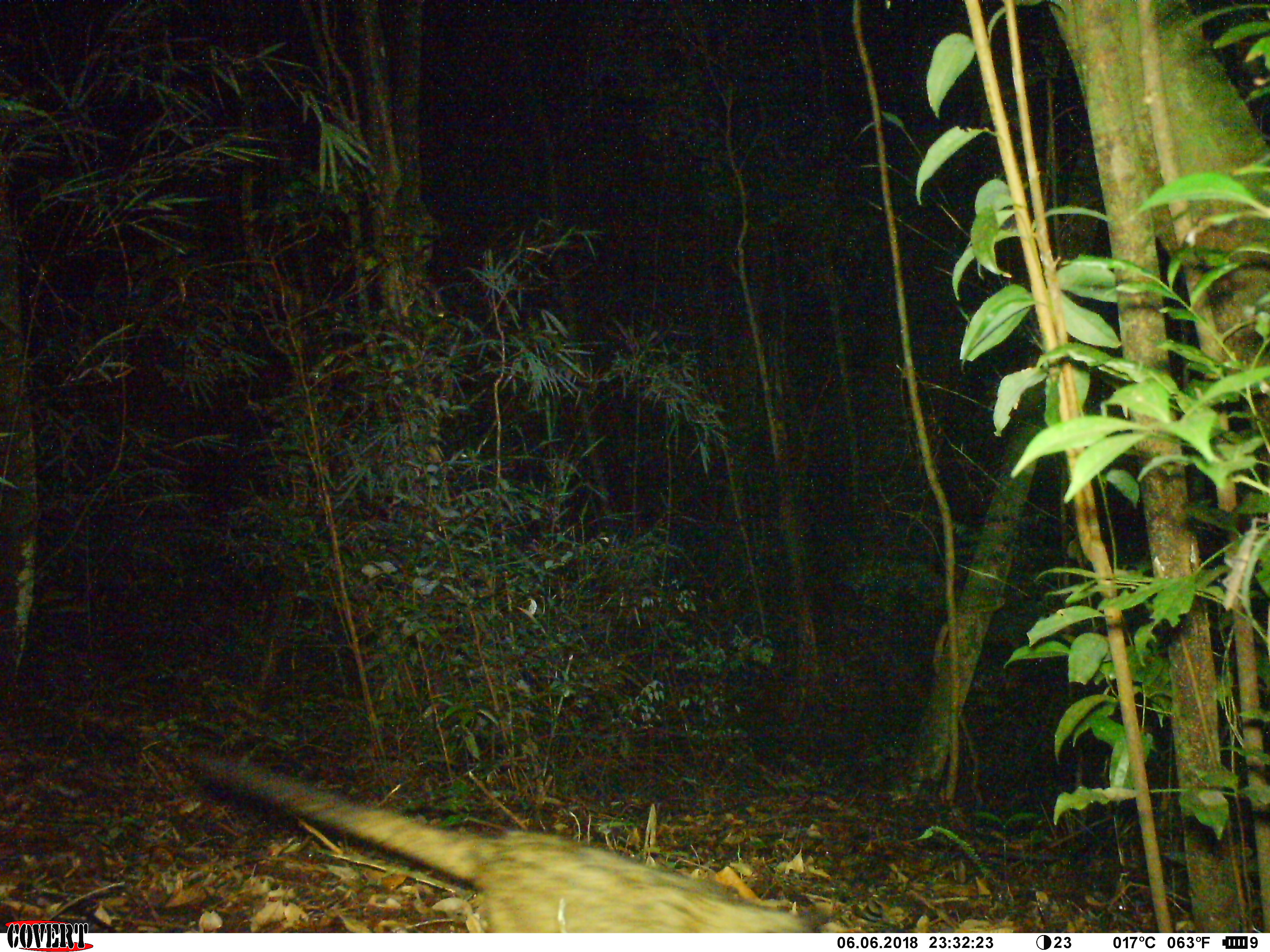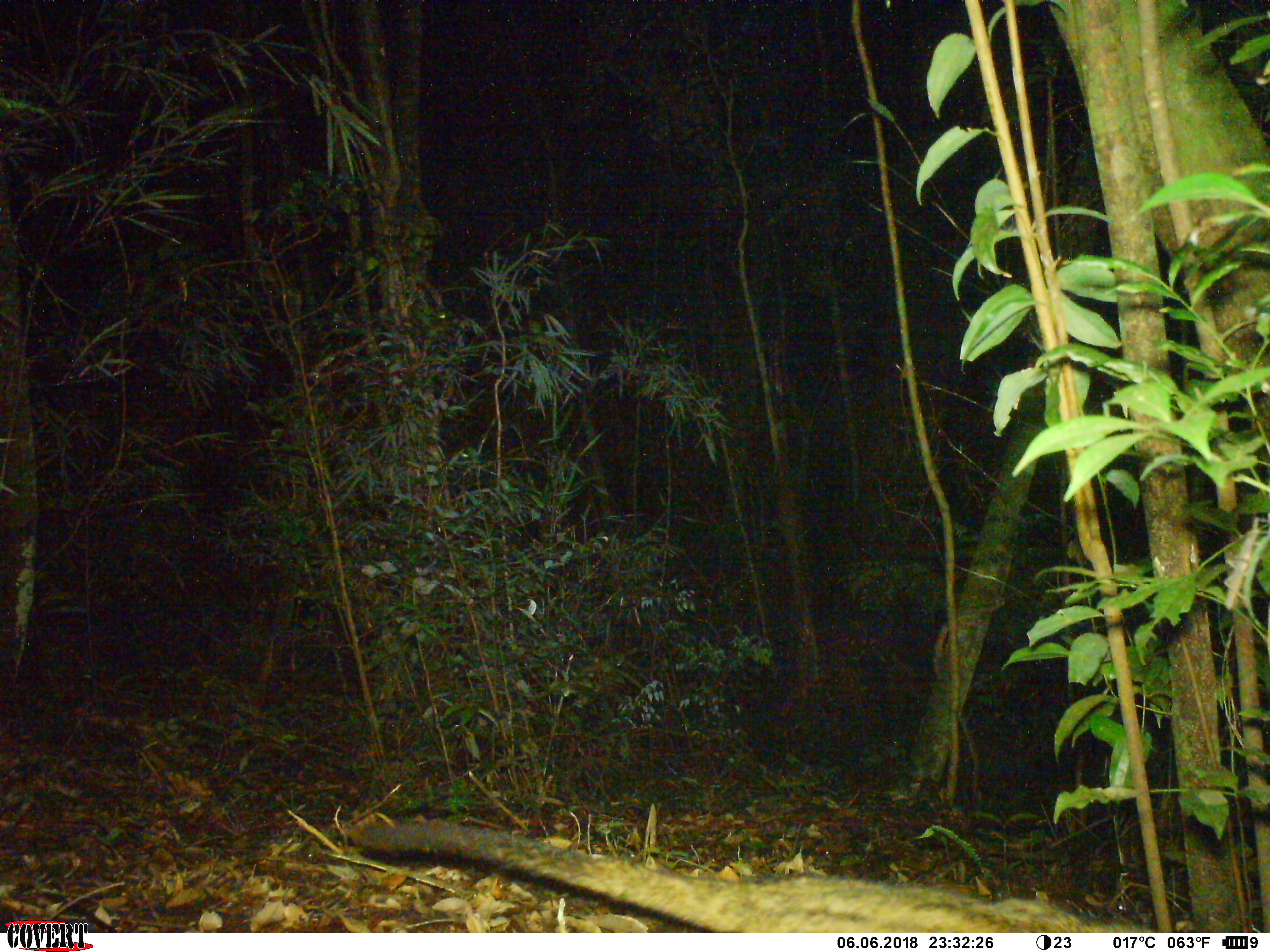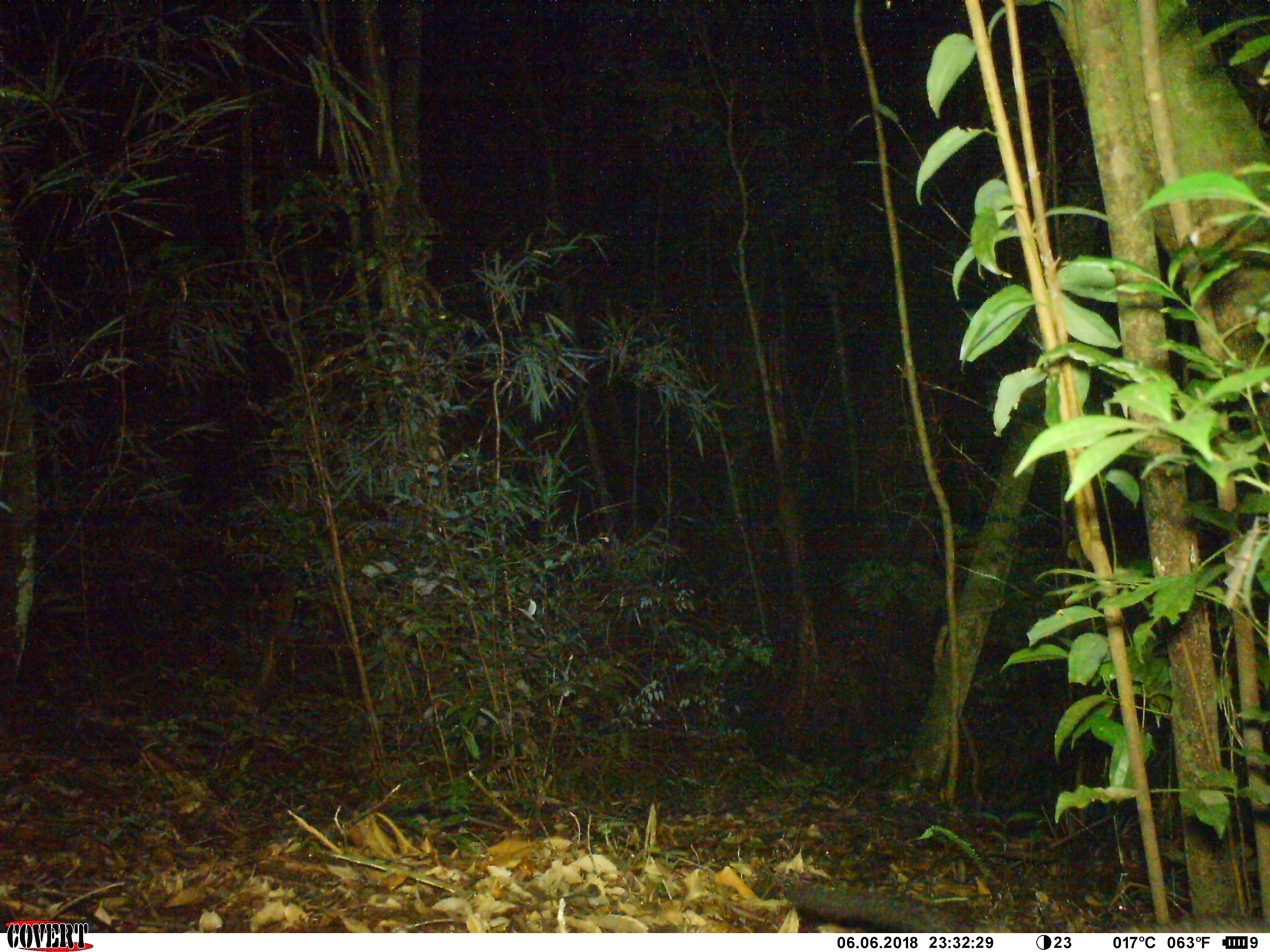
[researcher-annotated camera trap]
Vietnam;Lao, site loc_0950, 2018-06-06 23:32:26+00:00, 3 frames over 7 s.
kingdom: Animalia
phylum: Chordata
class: Mammalia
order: Carnivora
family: Viverridae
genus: Paradoxurus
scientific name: Paradoxurus hermaphroditus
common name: common palm civet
Common palm civet (Paradoxurus hermaphroditus). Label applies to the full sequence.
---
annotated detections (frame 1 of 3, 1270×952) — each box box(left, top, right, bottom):
common palm civet: box(187, 750, 824, 930)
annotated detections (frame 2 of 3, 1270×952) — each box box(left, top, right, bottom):
common palm civet: box(356, 817, 1155, 931)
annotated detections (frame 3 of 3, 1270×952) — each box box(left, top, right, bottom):
common palm civet: box(761, 871, 992, 932)